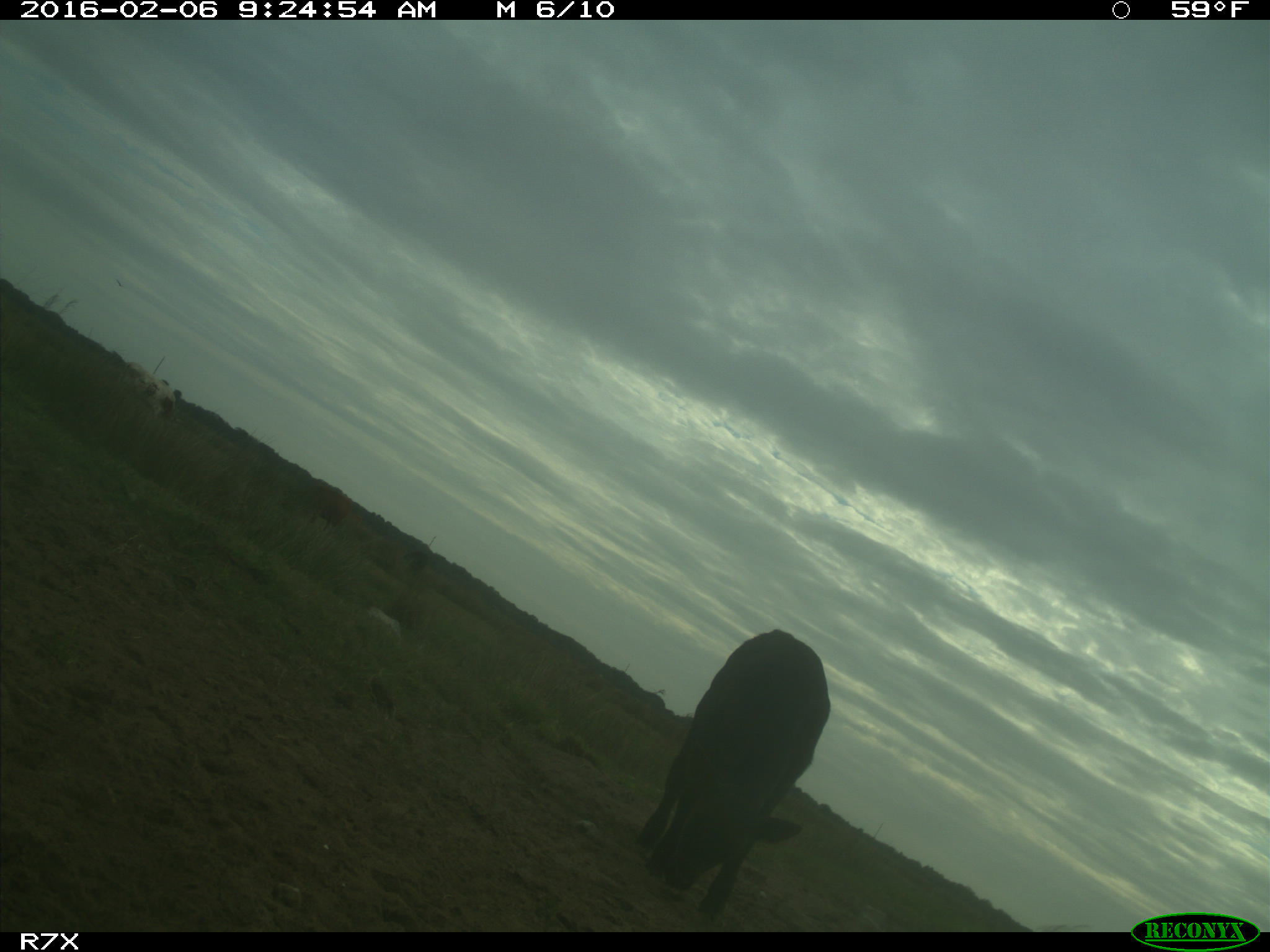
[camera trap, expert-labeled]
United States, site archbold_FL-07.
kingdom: Animalia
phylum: Chordata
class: Mammalia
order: Artiodactyla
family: Bovidae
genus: Bos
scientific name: Bos taurus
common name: domestic cow